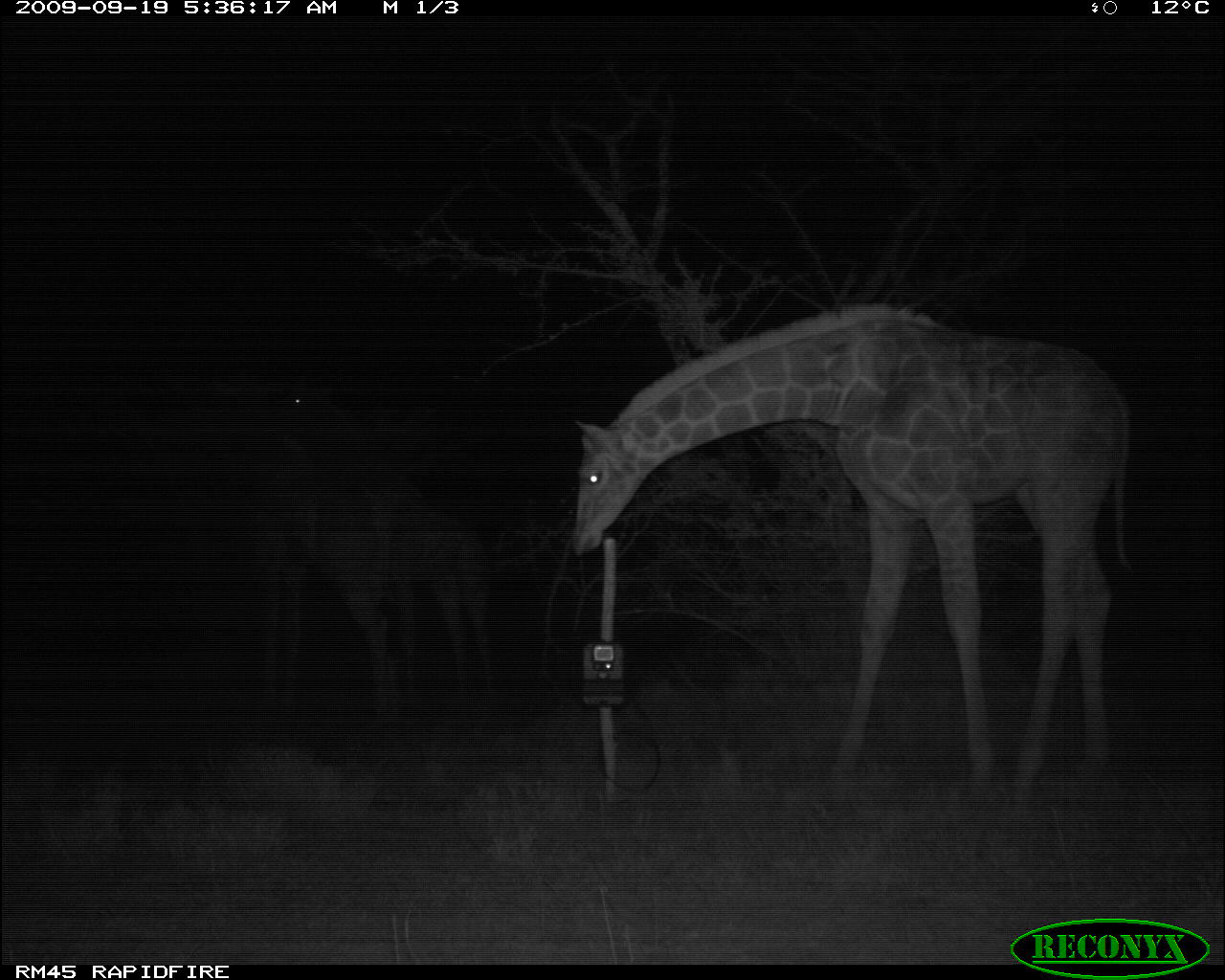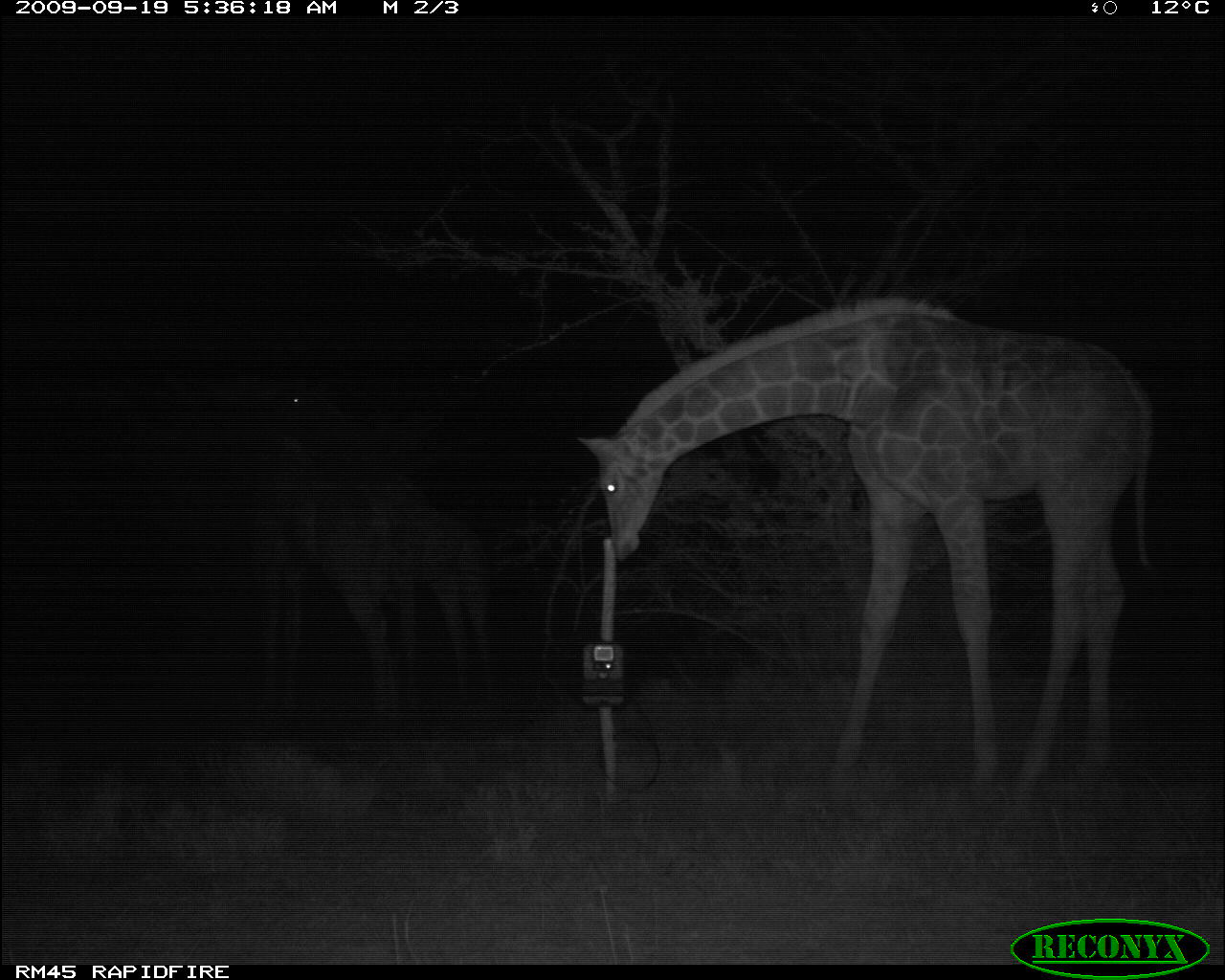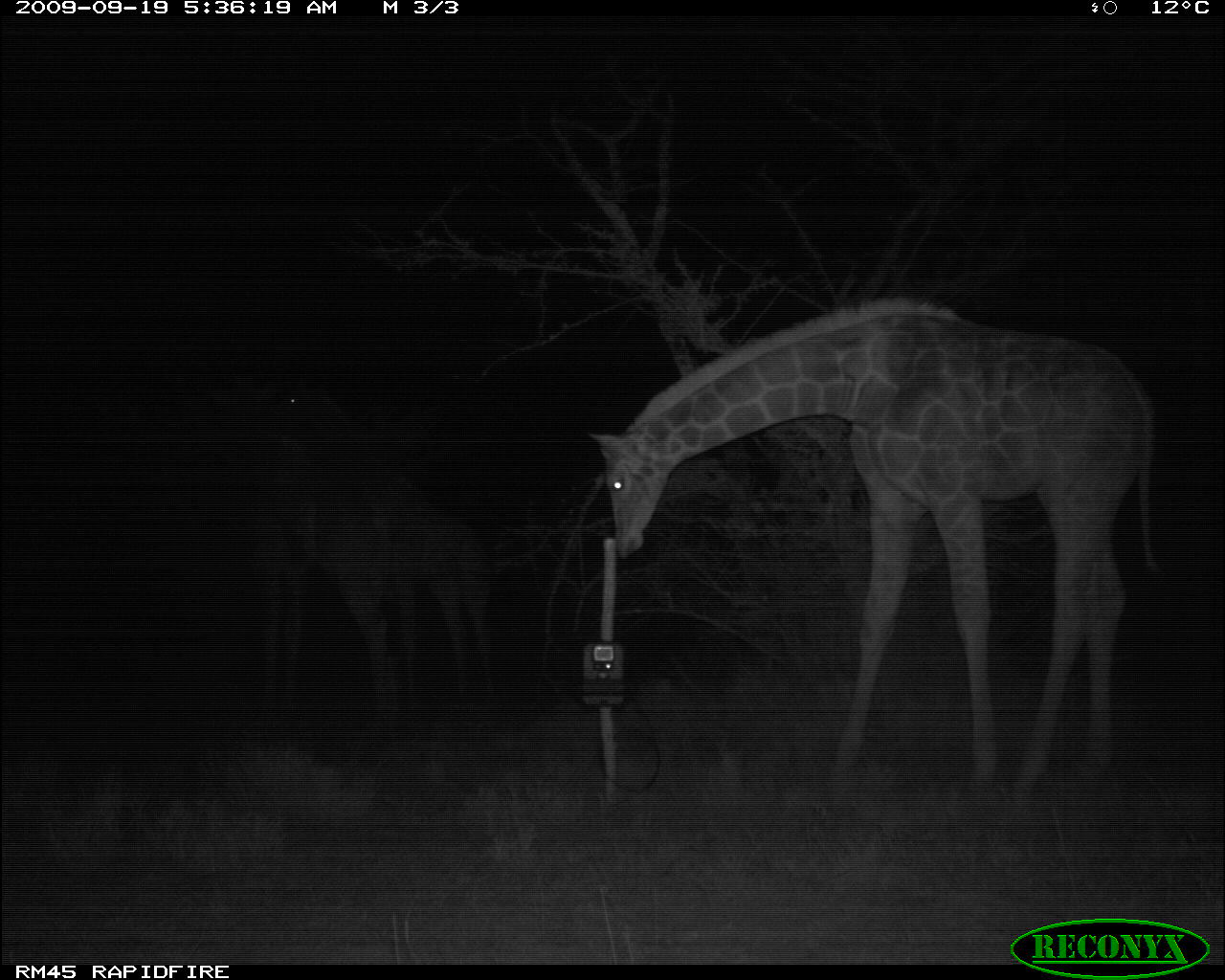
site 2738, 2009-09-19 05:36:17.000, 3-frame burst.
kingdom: Animalia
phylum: Chordata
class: Mammalia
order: Artiodactyla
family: Giraffidae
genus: Giraffa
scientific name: Giraffa camelopardalis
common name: giraffe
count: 3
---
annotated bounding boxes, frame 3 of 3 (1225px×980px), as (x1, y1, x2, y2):
giraffa camelopardalis: (585, 295, 1164, 796); (255, 368, 506, 697); (224, 432, 407, 720)